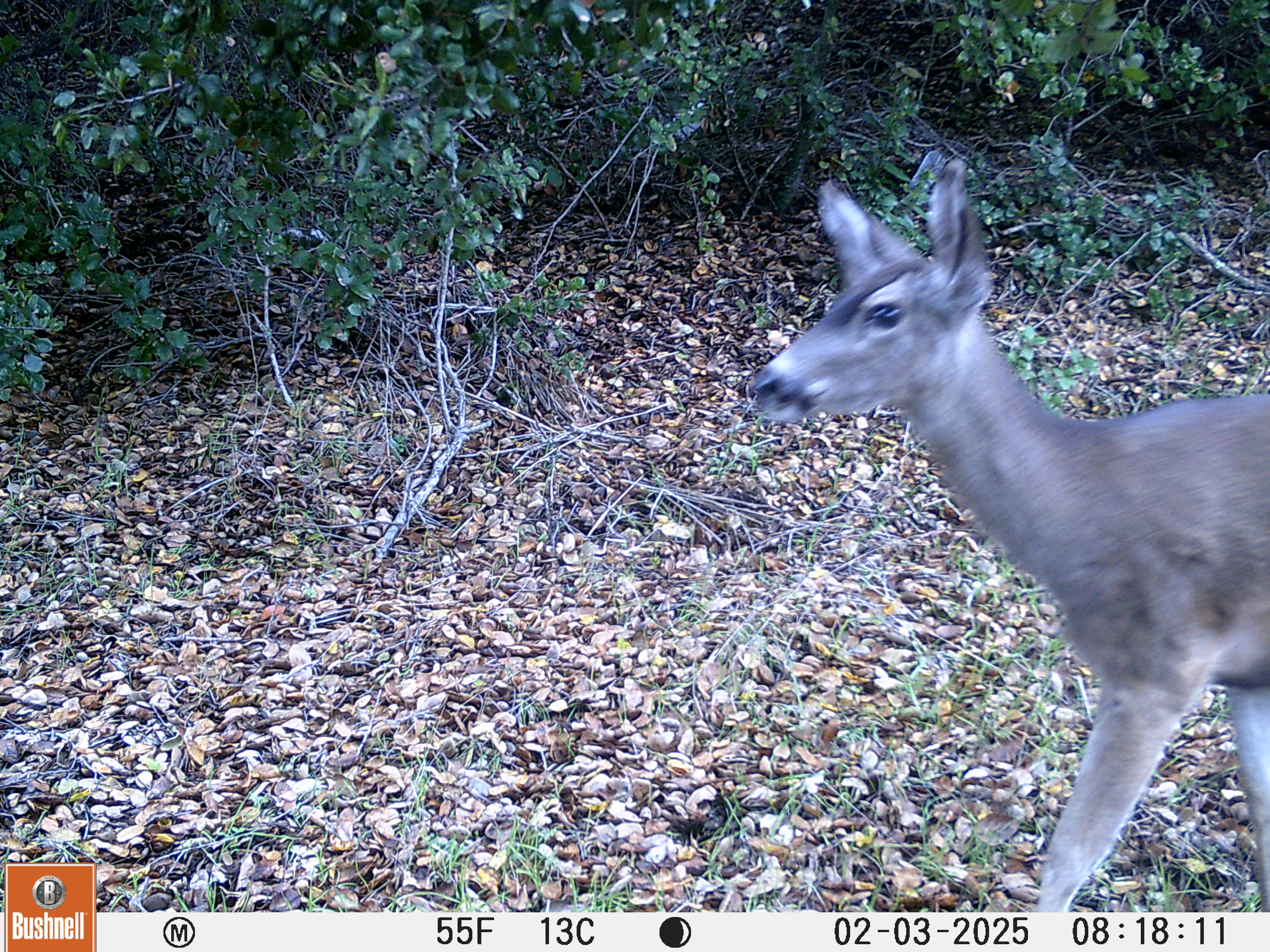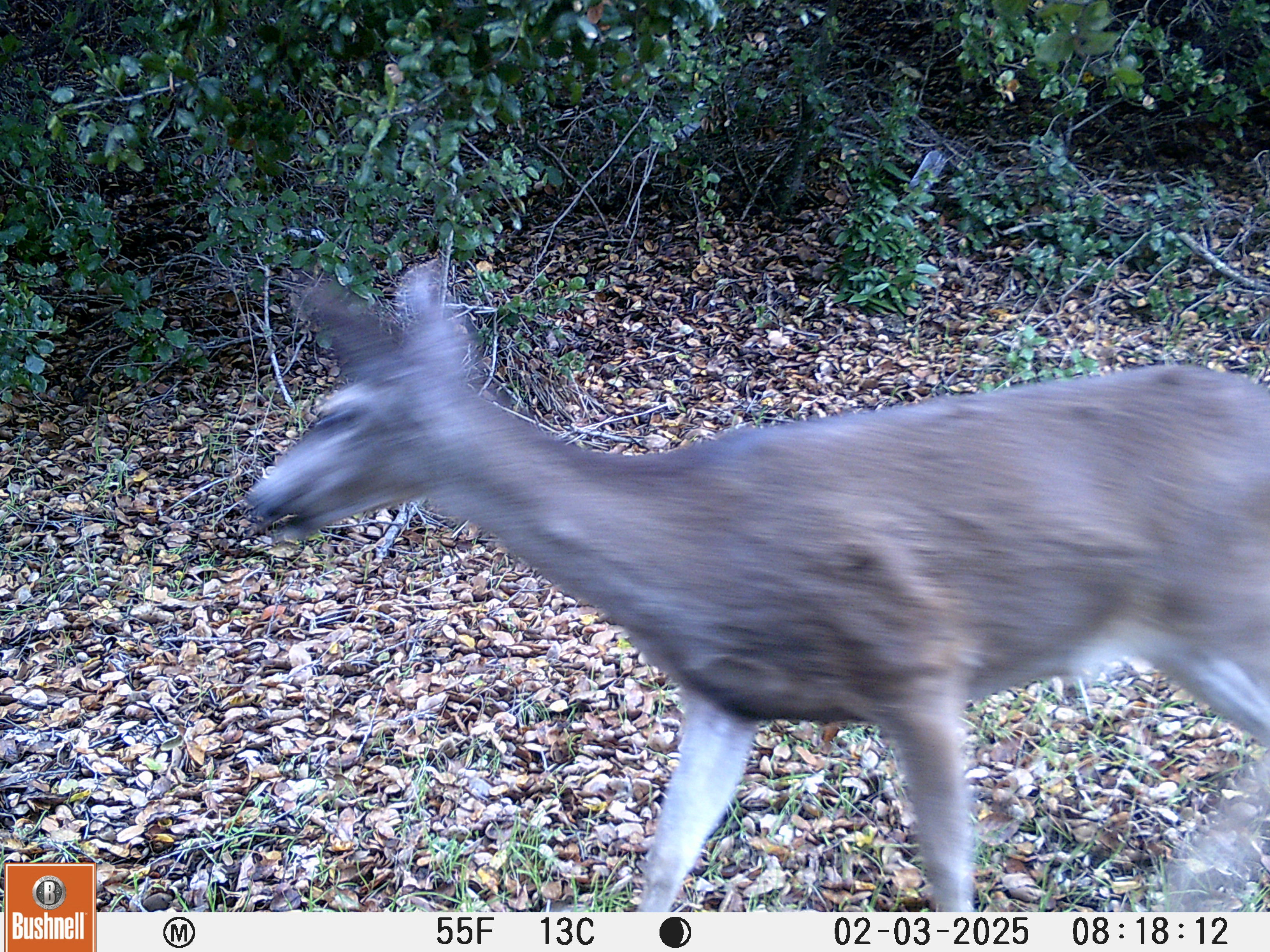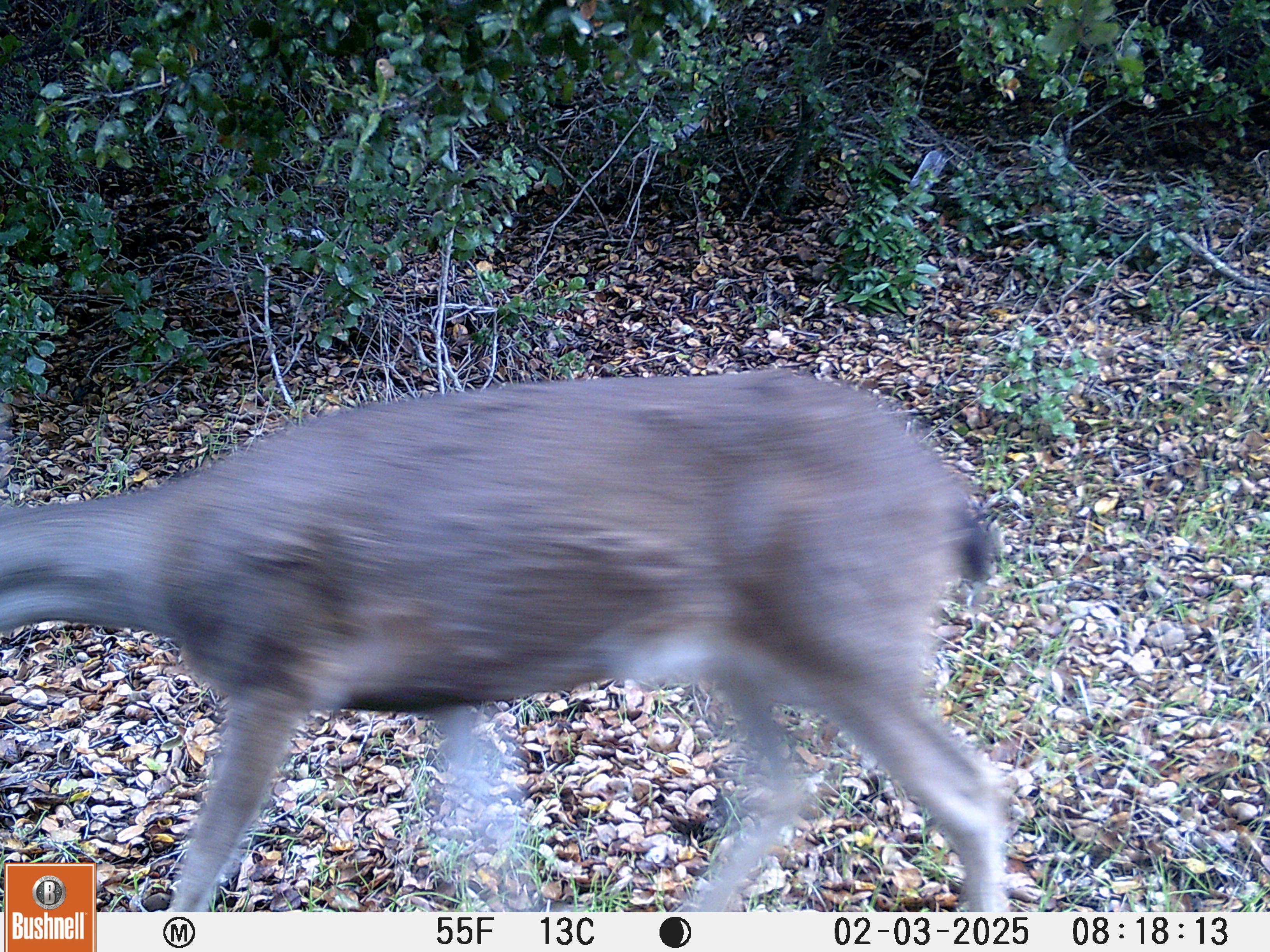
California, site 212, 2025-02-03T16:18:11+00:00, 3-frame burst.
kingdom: Animalia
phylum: Chordata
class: Mammalia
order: Artiodactyla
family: Cervidae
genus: Odocoileus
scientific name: Odocoileus hemionus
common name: mule deer